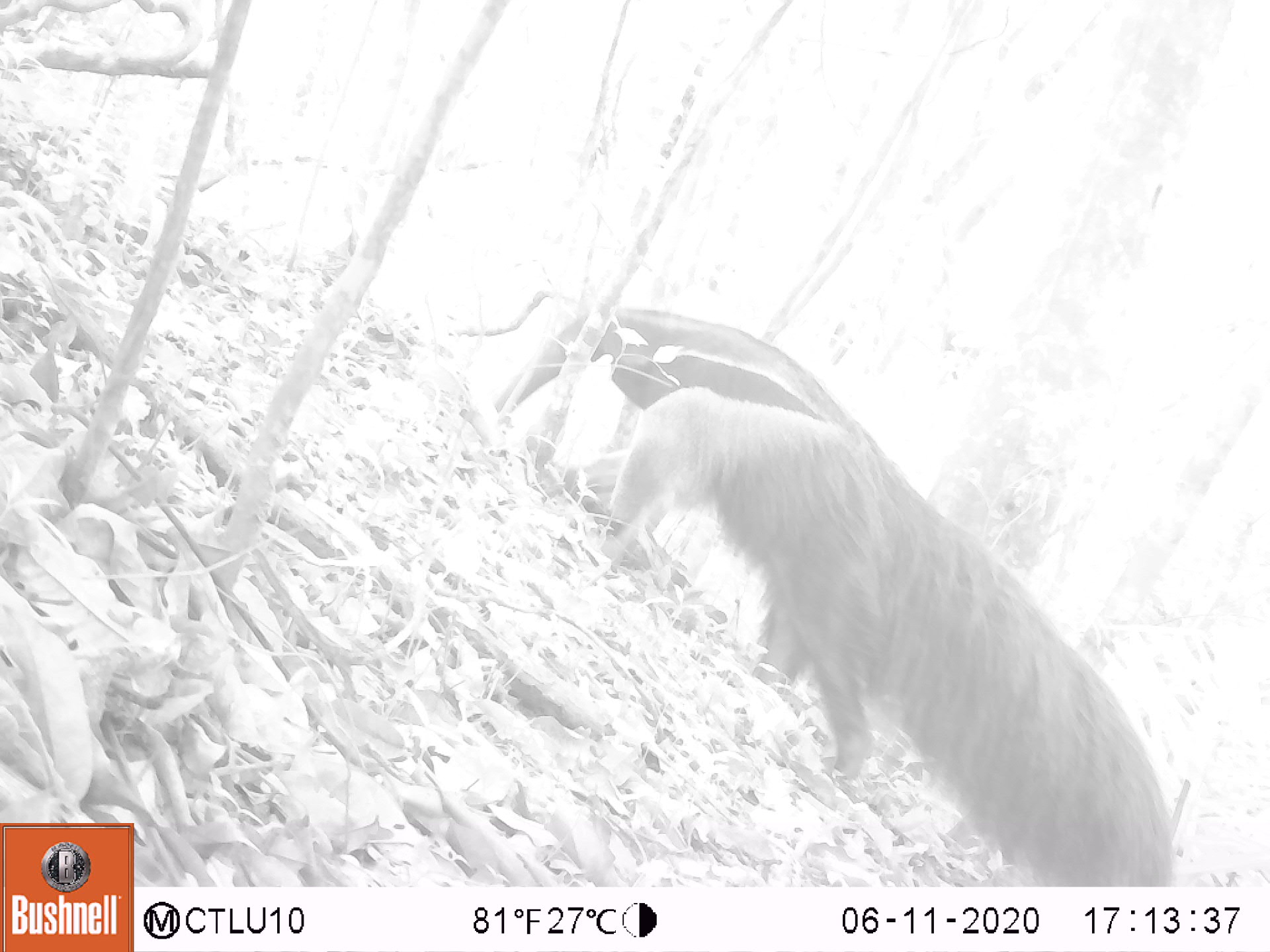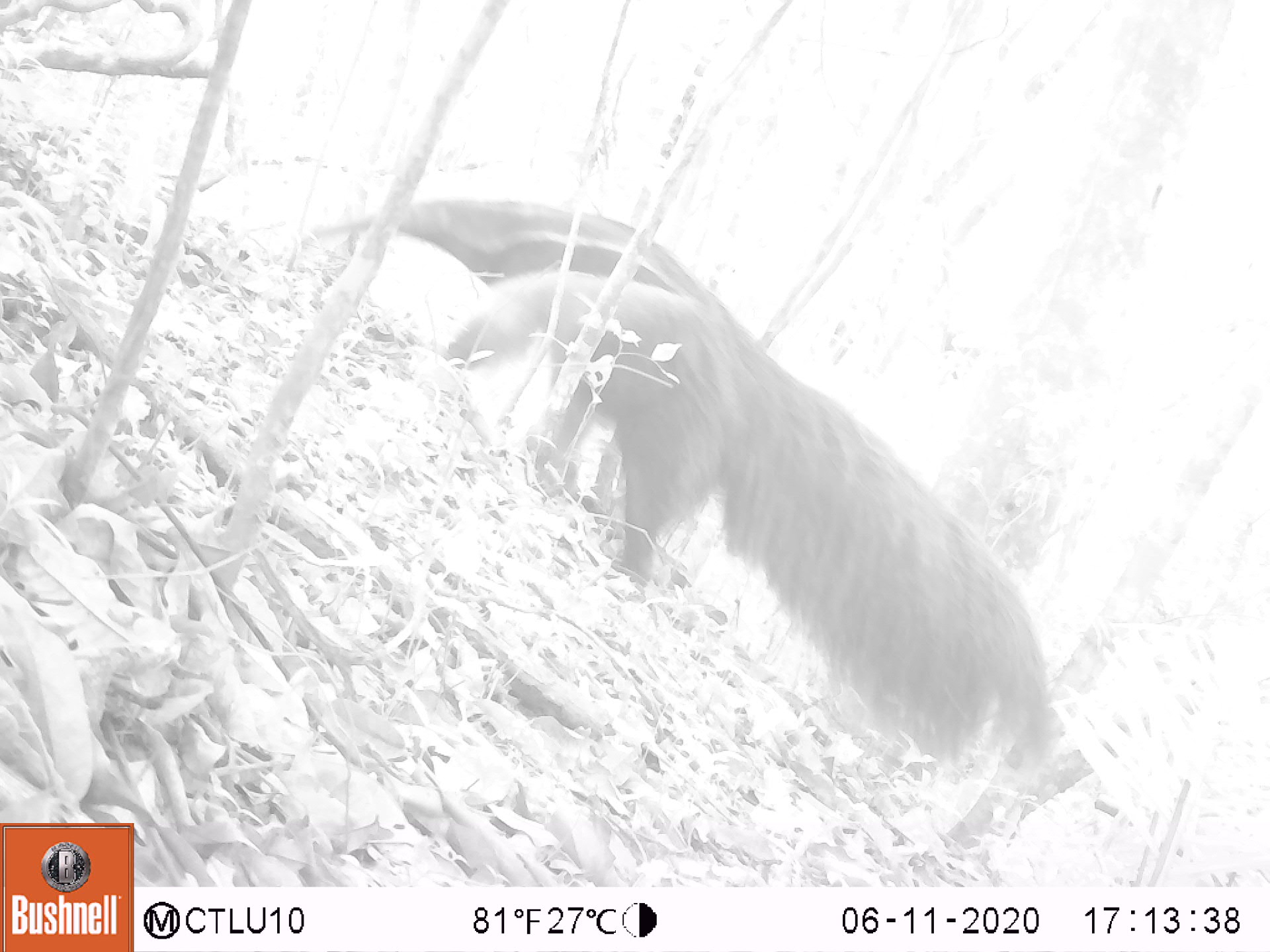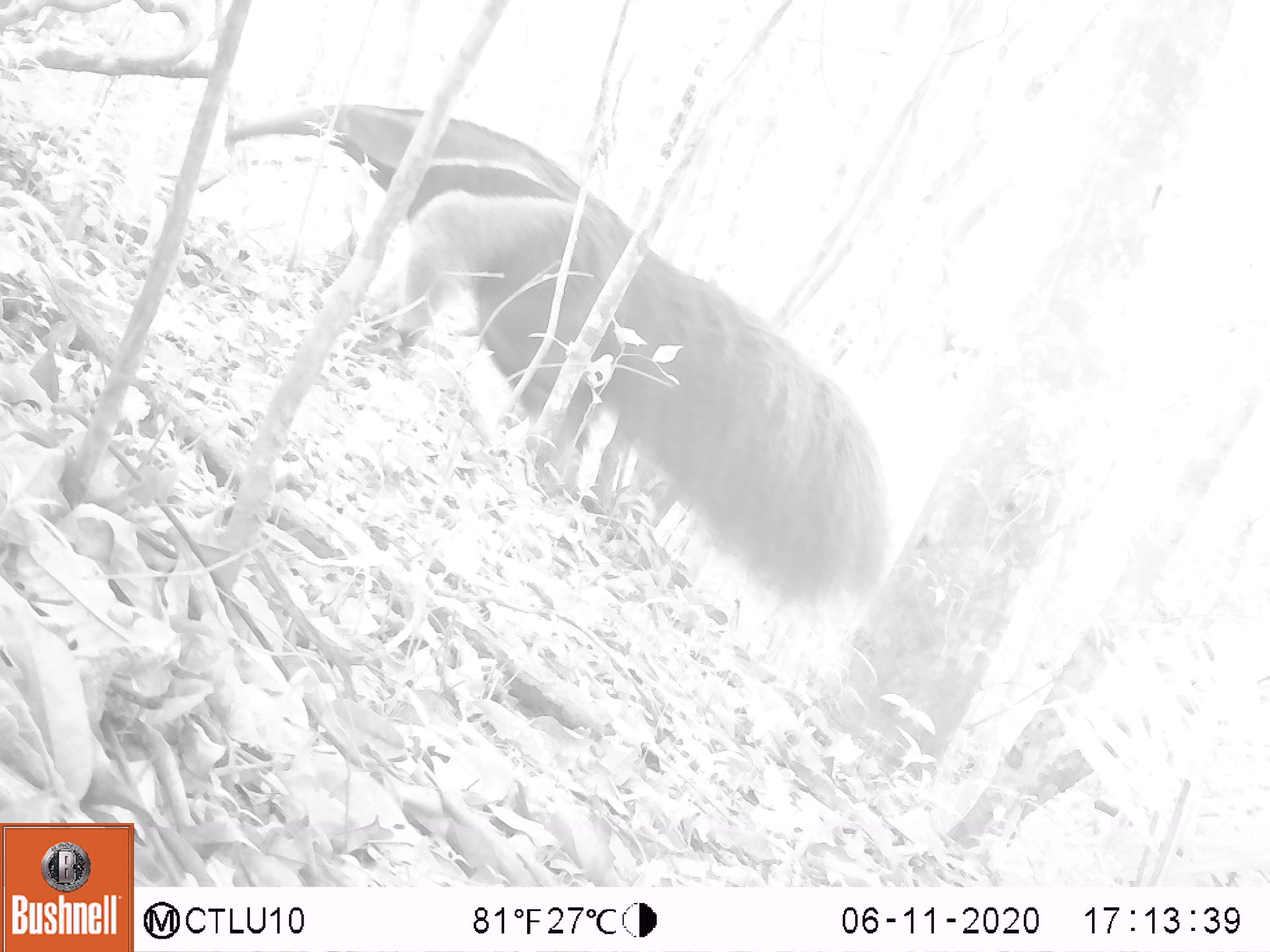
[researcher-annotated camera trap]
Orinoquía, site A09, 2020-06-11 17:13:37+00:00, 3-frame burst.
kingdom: Animalia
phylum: Chordata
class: Mammalia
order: Pilosa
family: Myrmecophagidae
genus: Myrmecophaga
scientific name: Myrmecophaga tridactyla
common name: giant anteater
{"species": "giant anteater (Myrmecophaga tridactyla)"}